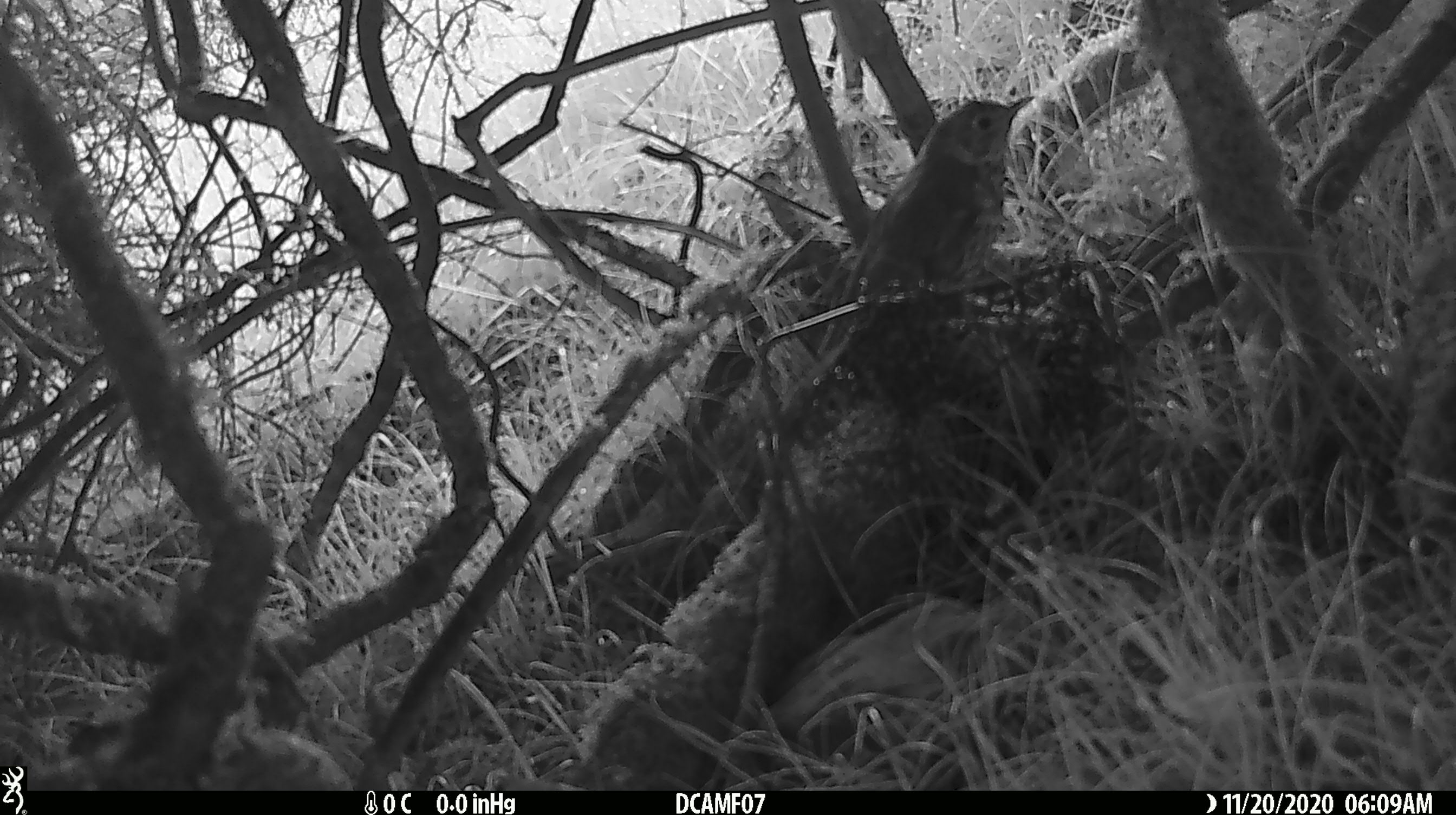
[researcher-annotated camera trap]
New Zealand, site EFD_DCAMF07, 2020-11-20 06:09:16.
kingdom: Animalia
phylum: Chordata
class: Aves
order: Passeriformes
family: Turdidae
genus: Turdus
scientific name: Turdus philomelos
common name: song thrush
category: thrush